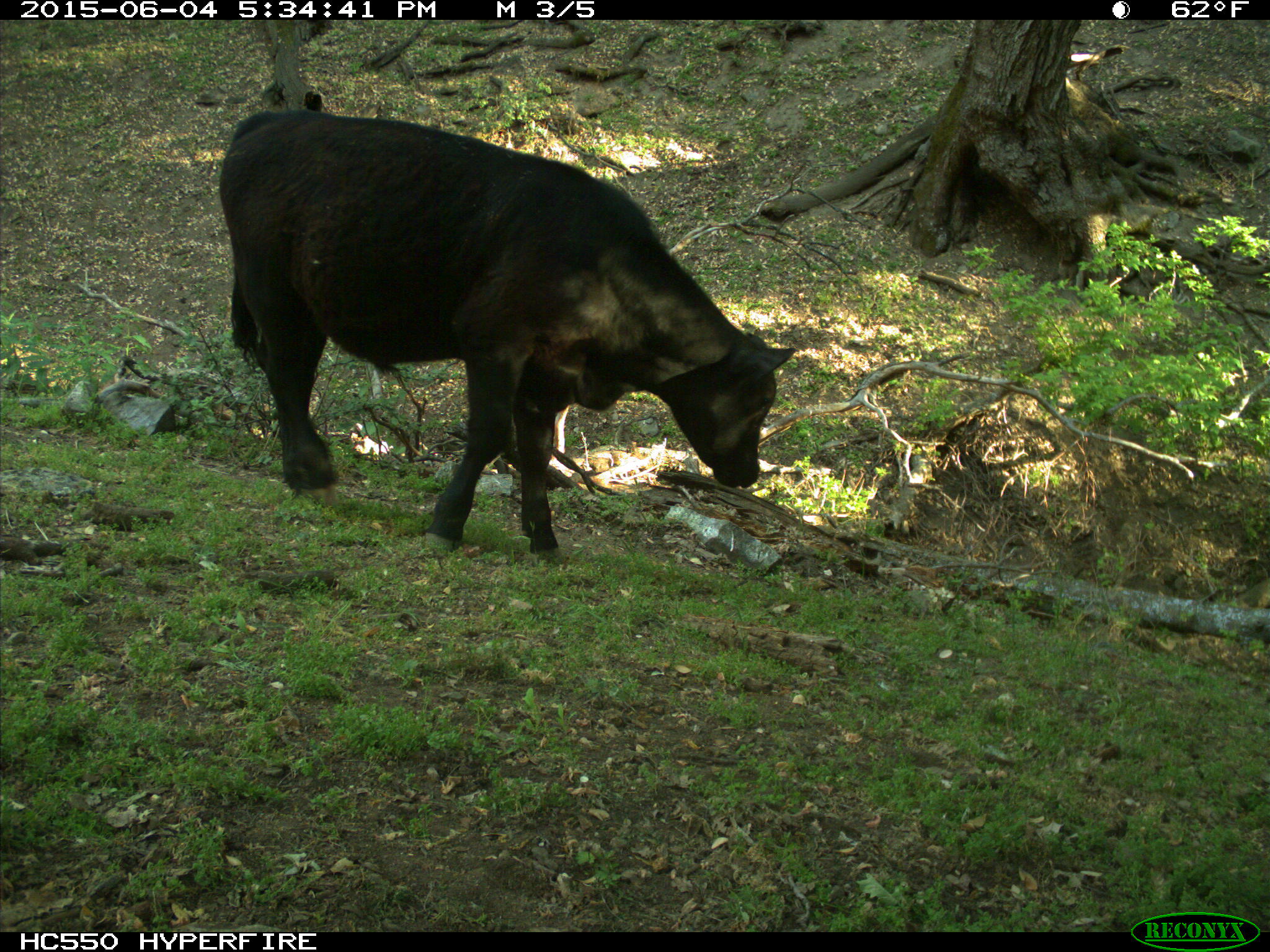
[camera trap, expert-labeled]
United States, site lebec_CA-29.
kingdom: Animalia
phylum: Chordata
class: Mammalia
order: Artiodactyla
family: Bovidae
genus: Bos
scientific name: Bos taurus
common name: domestic cow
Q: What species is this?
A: Bos taurus (domestic cow).